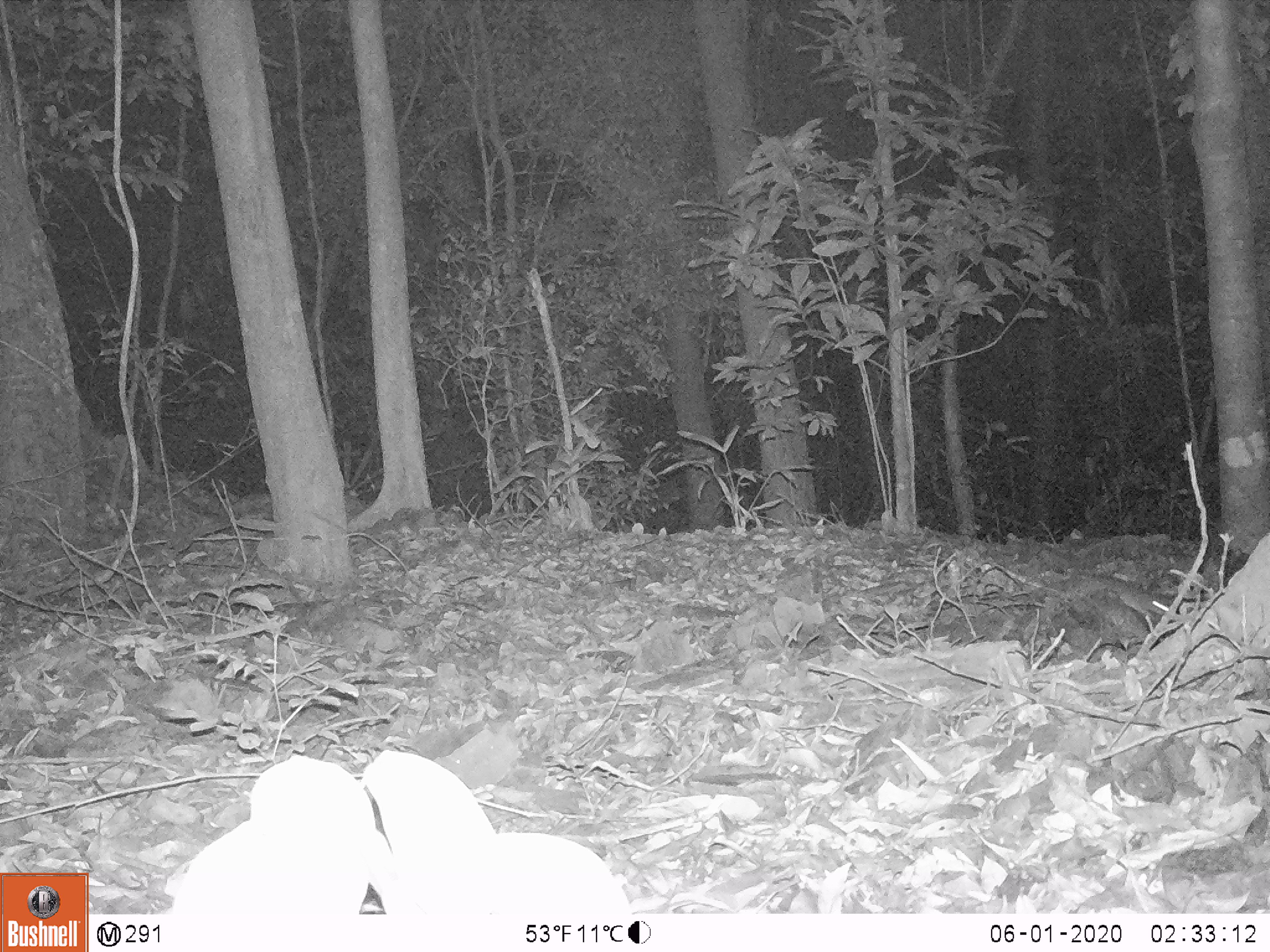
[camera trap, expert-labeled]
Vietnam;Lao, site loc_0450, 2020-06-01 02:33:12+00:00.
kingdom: Animalia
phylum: Chordata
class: Mammalia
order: Rodentia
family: Muridae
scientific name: Muridae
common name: old-world mice and rats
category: unidentified murid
Unidentified murid (old-world mice and rats) (Muridae). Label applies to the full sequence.